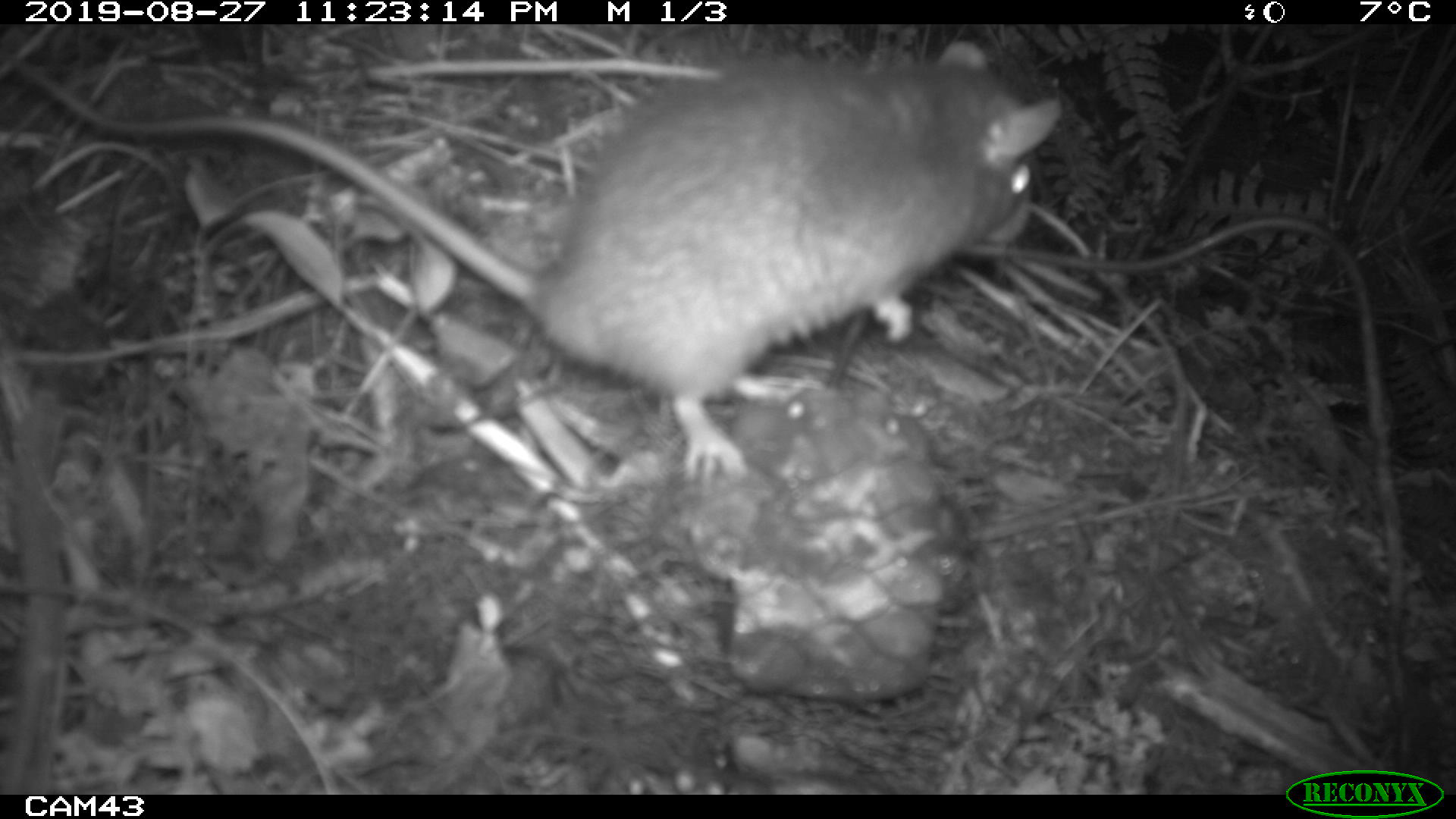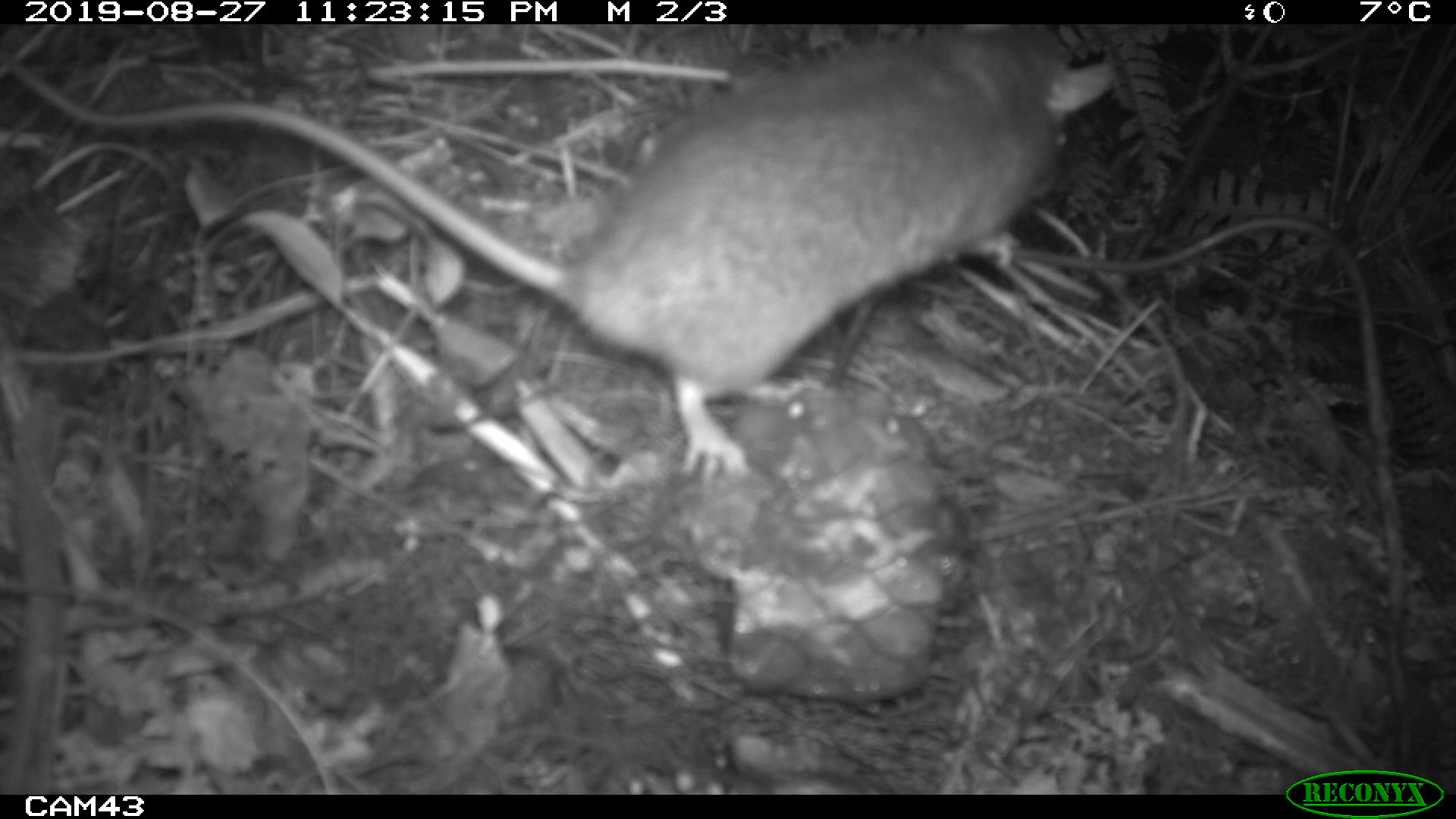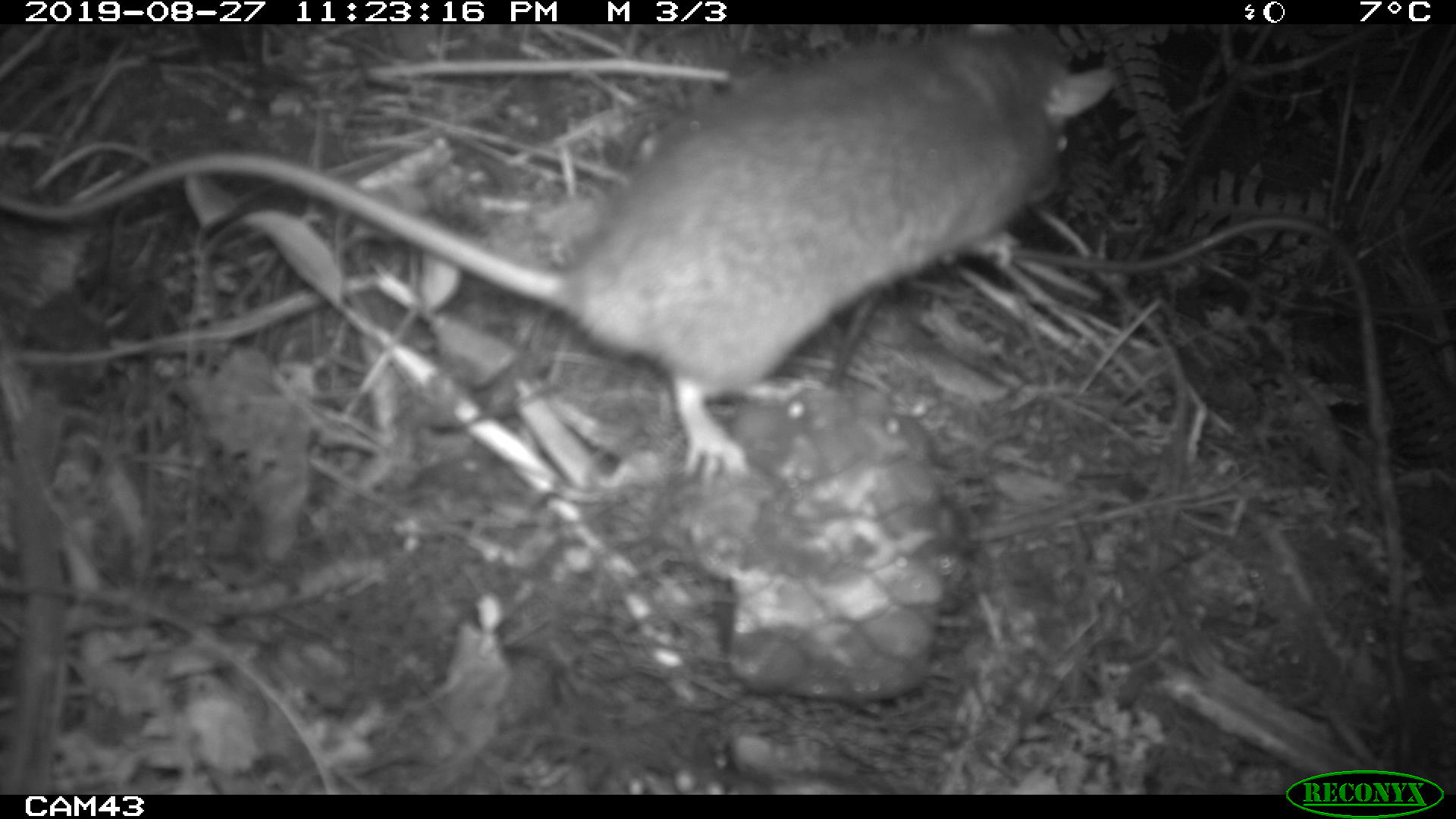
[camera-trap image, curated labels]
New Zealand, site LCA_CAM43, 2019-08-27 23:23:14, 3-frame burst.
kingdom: Animalia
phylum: Chordata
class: Mammalia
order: Rodentia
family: Muridae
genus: Rattus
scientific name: Rattus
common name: rat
Rat (Rattus).